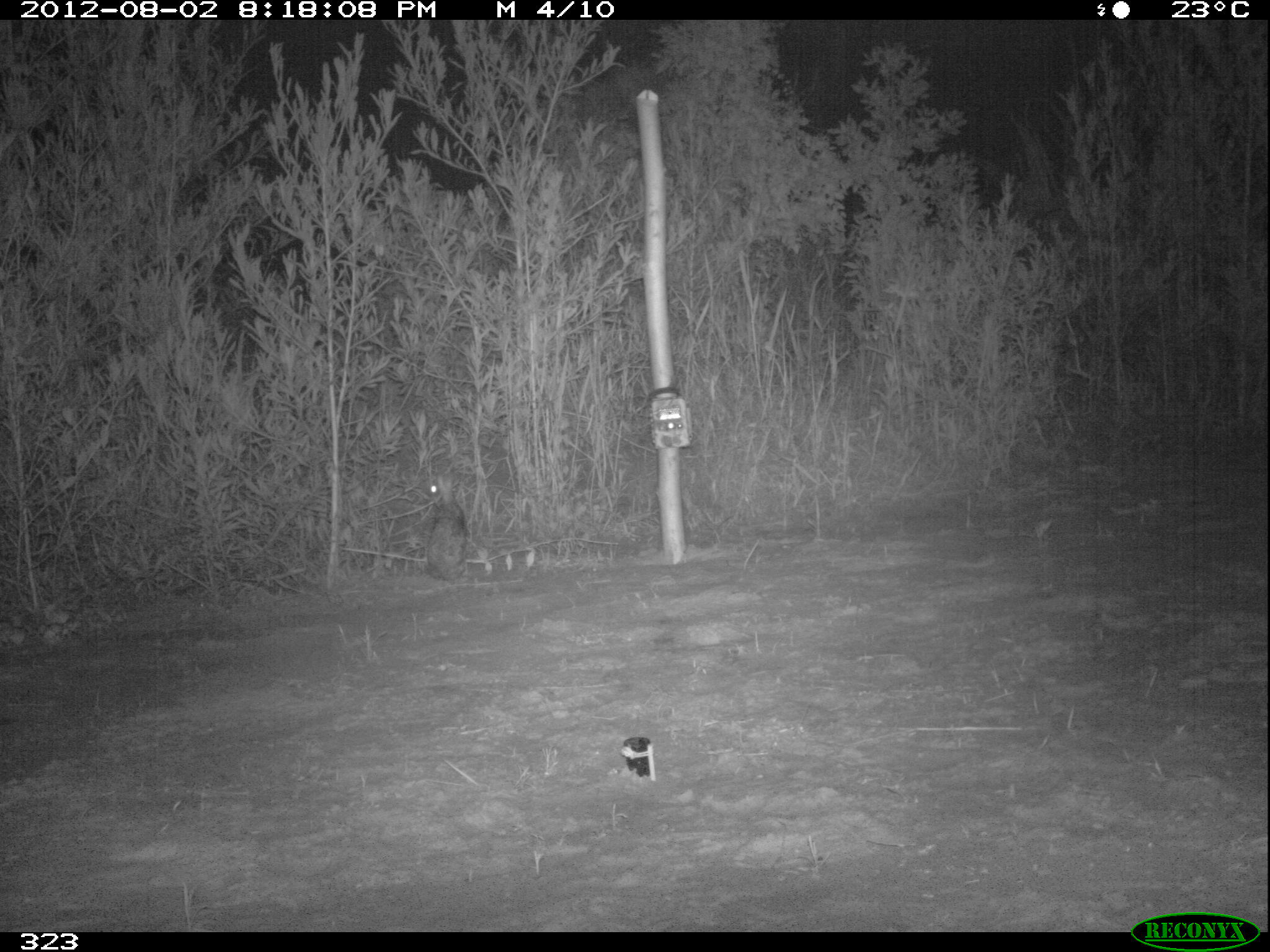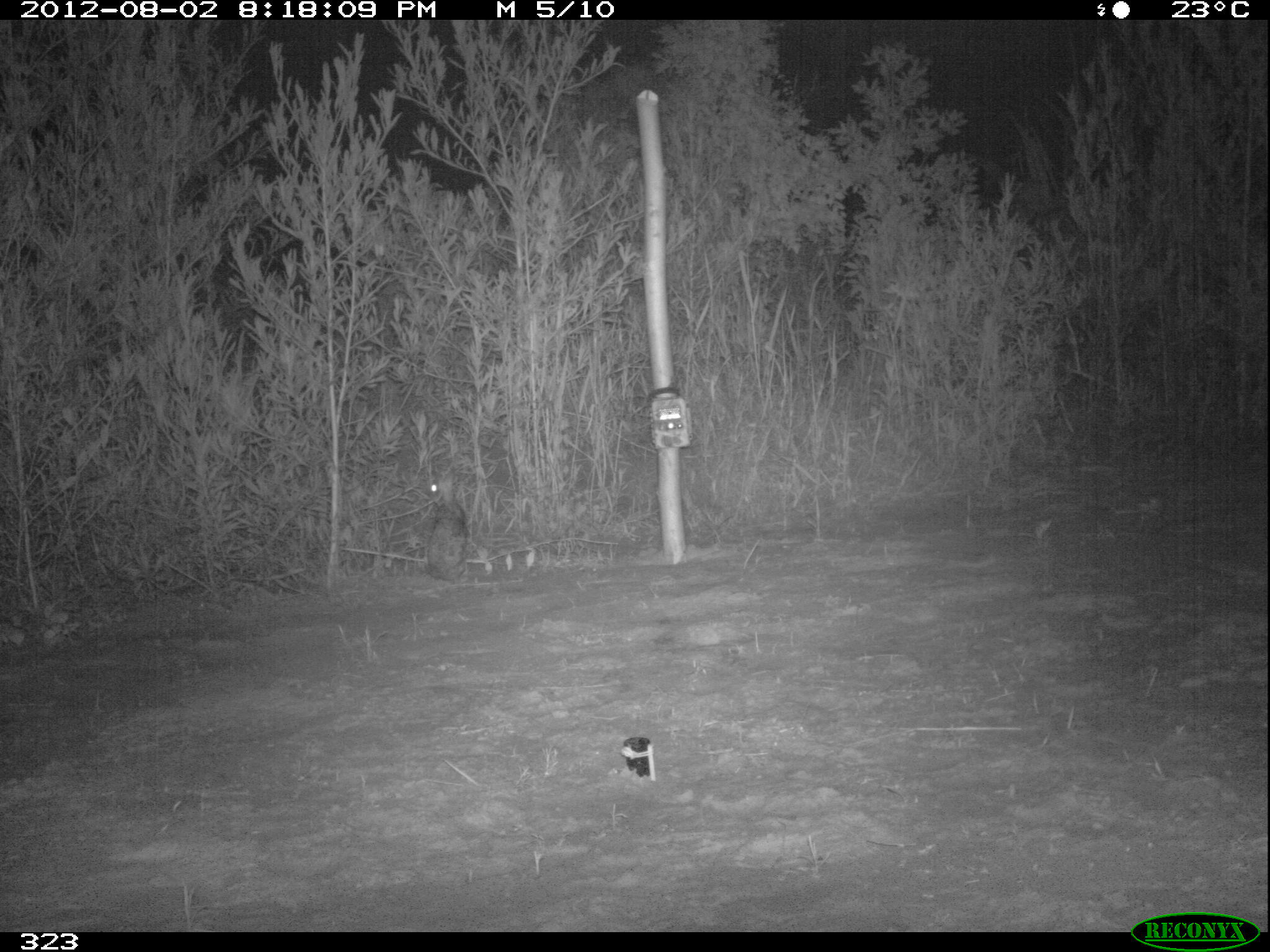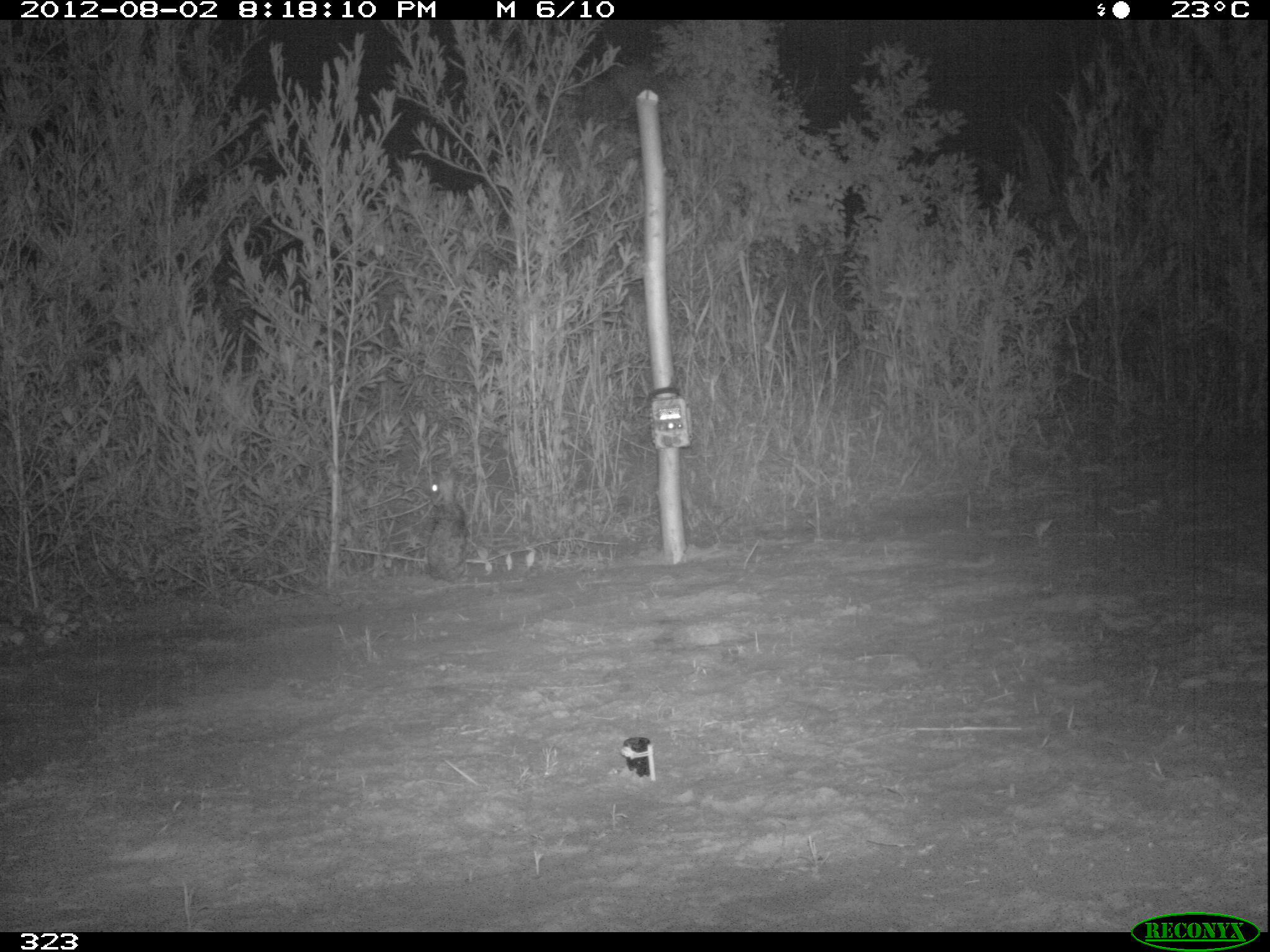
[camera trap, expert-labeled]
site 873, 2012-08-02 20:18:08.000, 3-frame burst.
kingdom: Animalia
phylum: Chordata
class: Mammalia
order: Lagomorpha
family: Leporidae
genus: Sylvilagus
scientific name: Sylvilagus brasiliensis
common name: tapeti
Sylvilagus brasiliensis (tapeti).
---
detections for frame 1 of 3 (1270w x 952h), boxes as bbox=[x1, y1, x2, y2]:
sylvilagus brasiliensis: bbox=[425, 472, 468, 583]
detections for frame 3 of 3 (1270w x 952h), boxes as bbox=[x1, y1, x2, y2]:
sylvilagus brasiliensis: bbox=[426, 467, 472, 583]